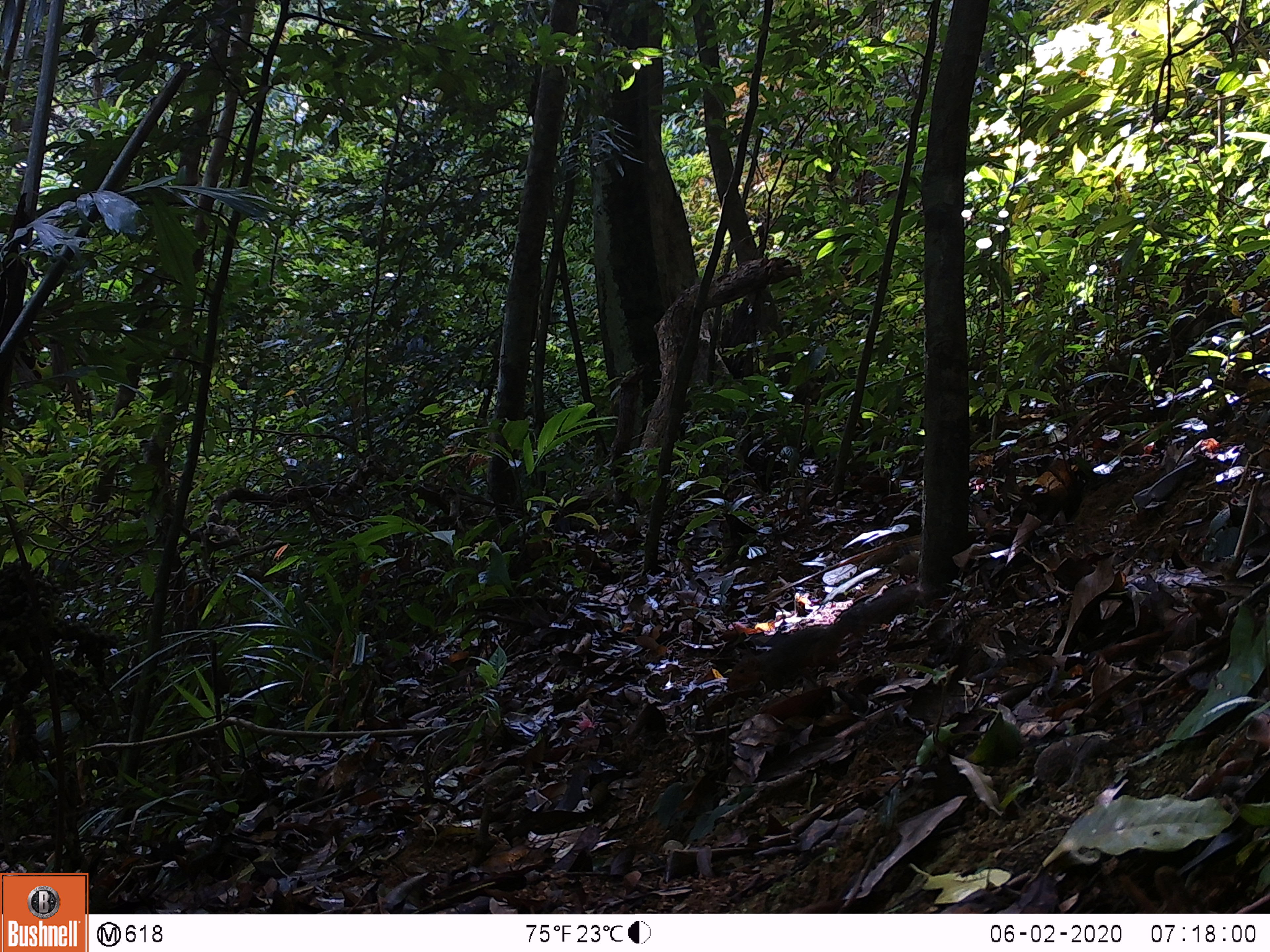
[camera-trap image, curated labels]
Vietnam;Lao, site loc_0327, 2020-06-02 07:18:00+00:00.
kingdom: Animalia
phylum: Chordata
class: Mammalia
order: Rodentia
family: Sciuridae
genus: Dremomys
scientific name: Dremomys rufigenis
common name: red-cheeked squirrel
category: red cheeked squirrel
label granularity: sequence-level